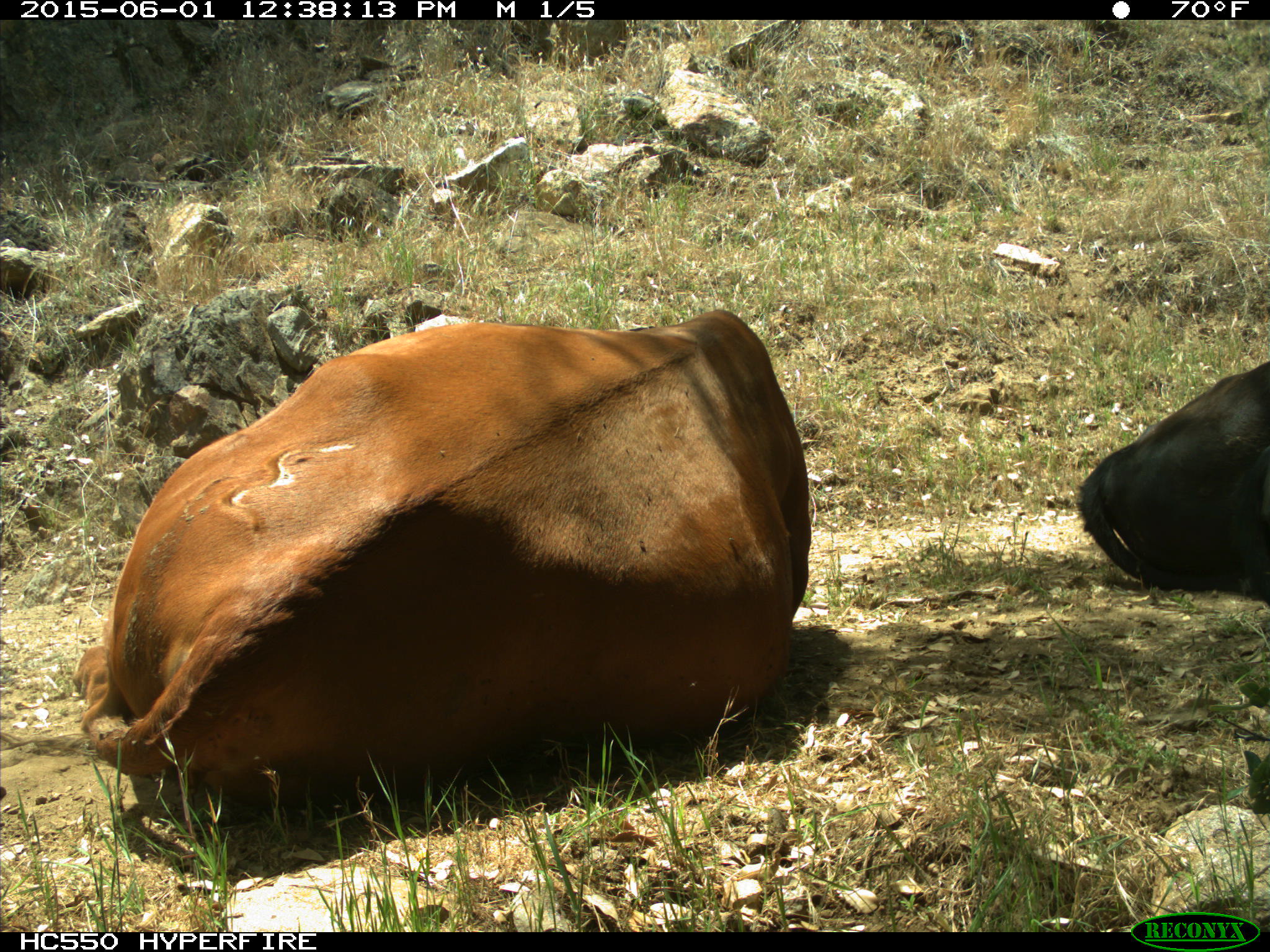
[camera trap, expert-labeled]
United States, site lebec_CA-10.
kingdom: Animalia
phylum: Chordata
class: Mammalia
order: Artiodactyla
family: Bovidae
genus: Bos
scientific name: Bos taurus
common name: domestic cow